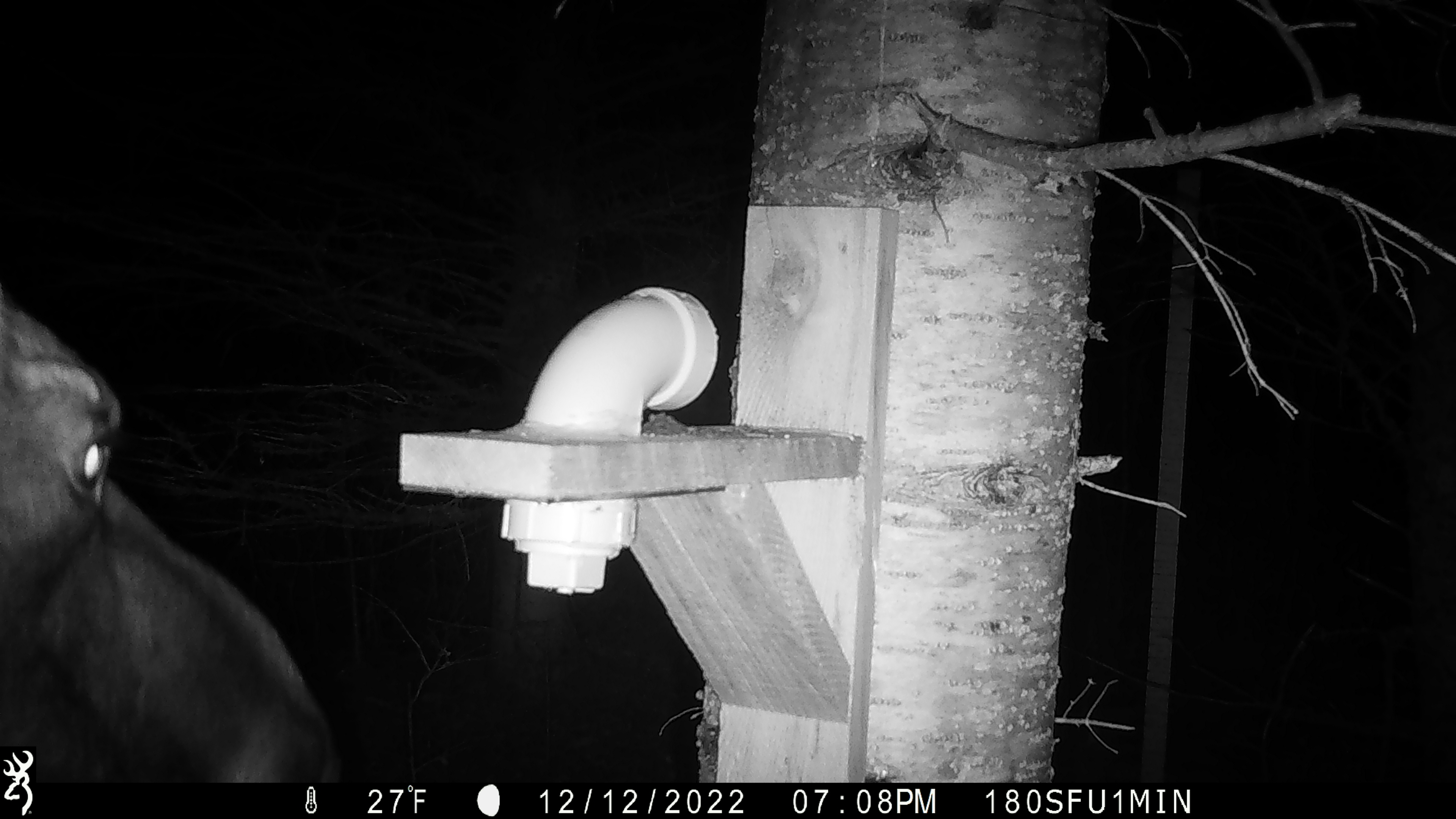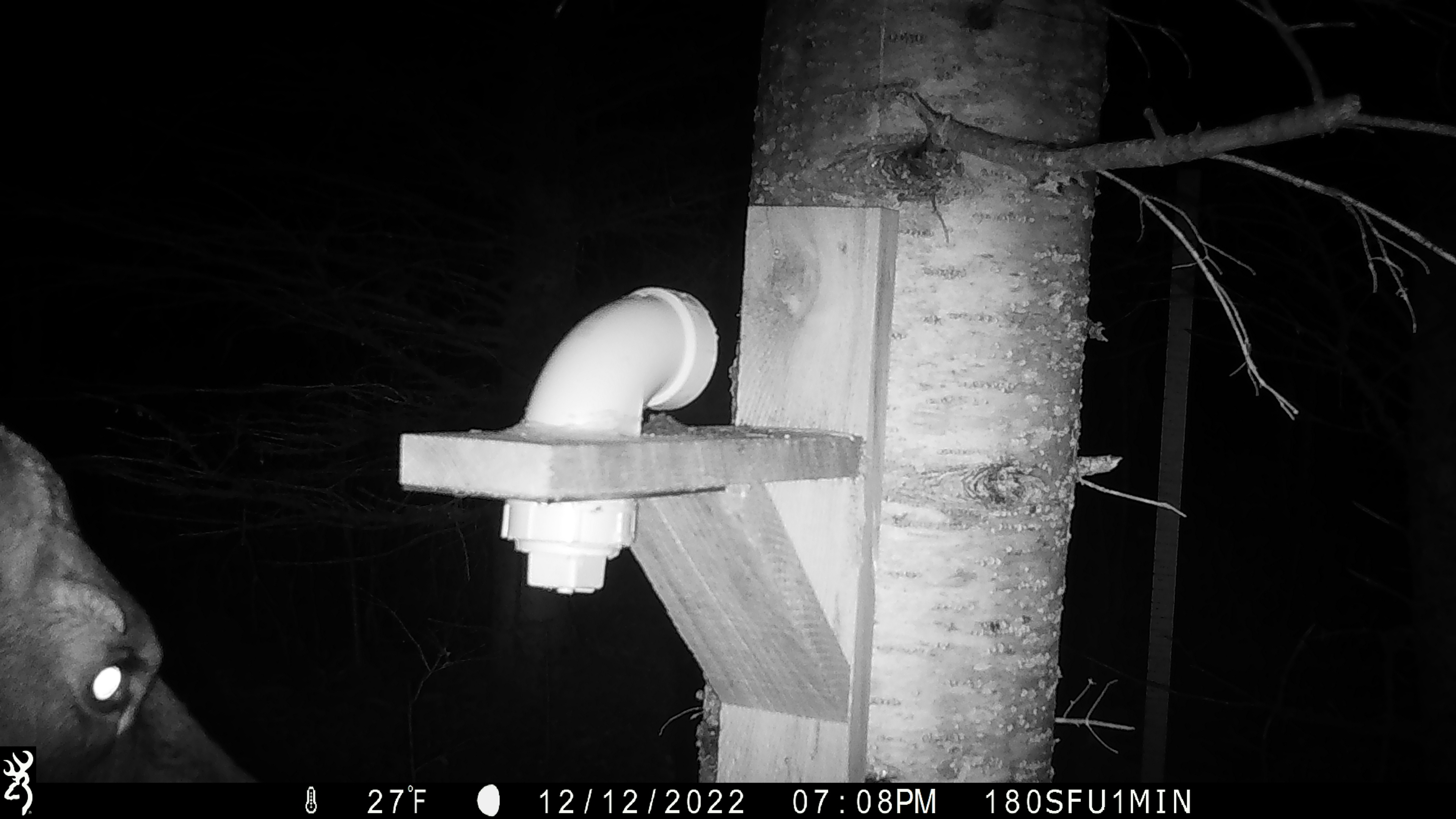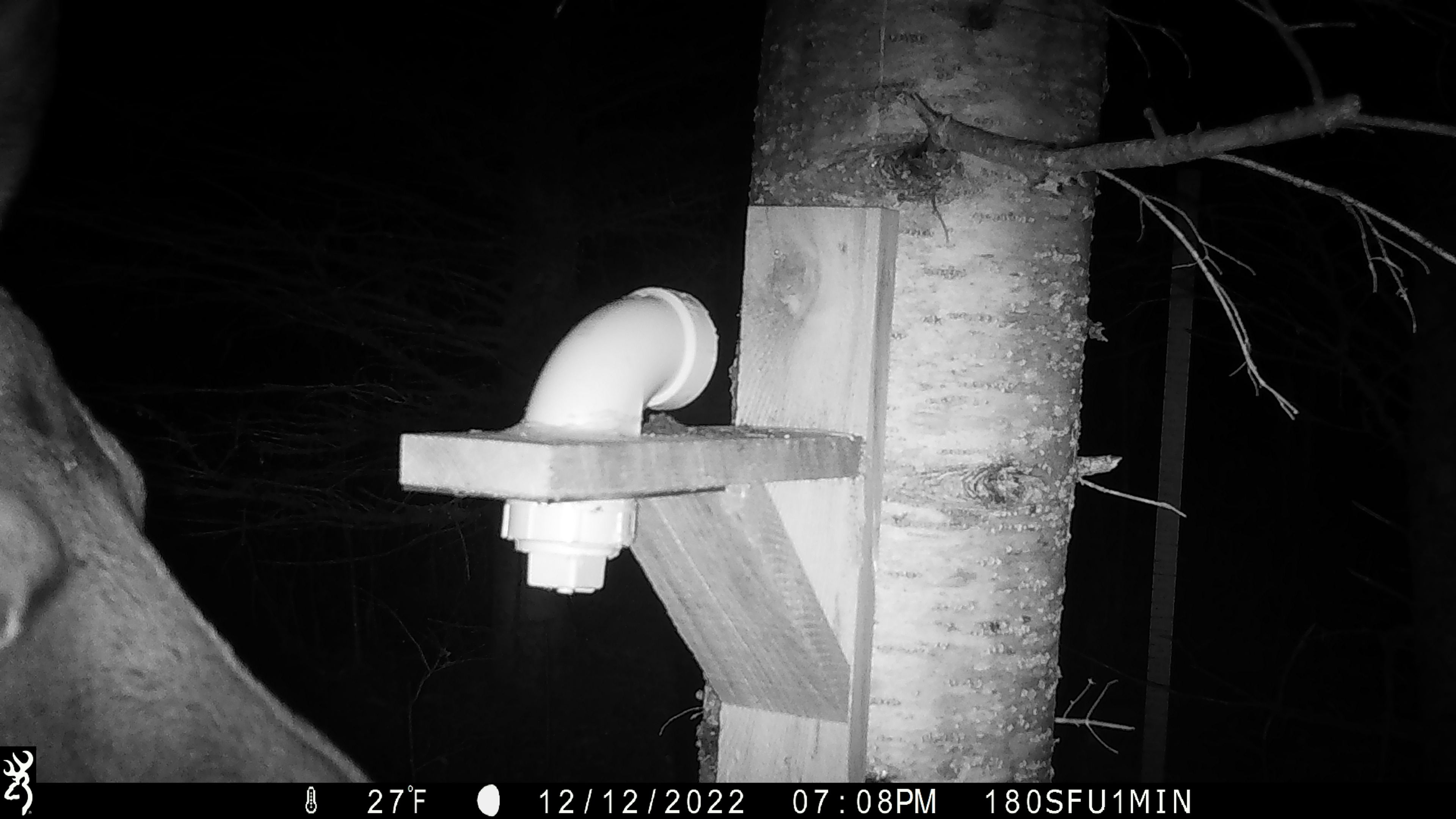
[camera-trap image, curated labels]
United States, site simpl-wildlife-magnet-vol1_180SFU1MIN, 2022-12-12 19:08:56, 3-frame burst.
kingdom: Animalia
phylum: Chordata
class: Mammalia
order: Artiodactyla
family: Cervidae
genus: Alces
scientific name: Alces alces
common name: moose